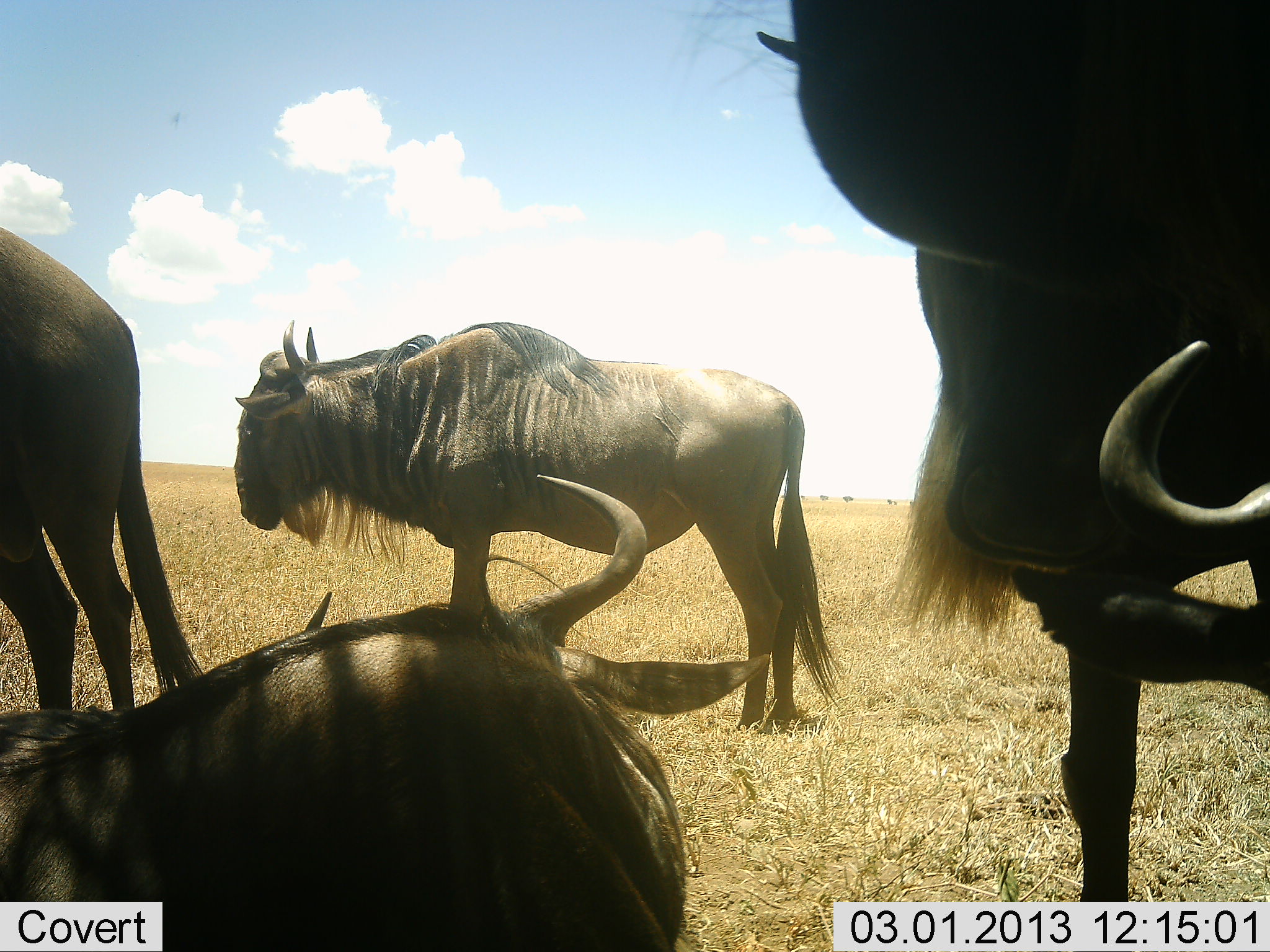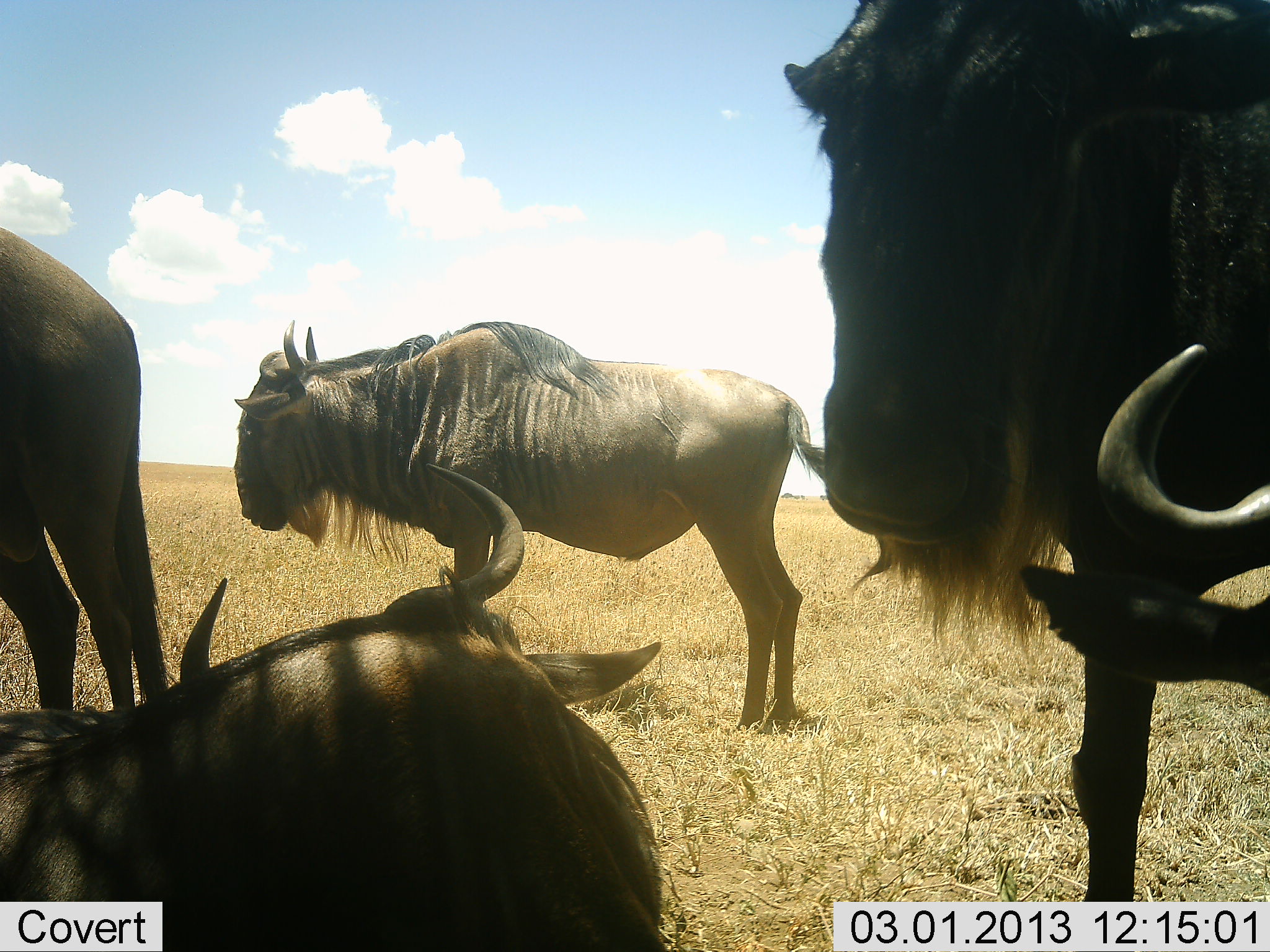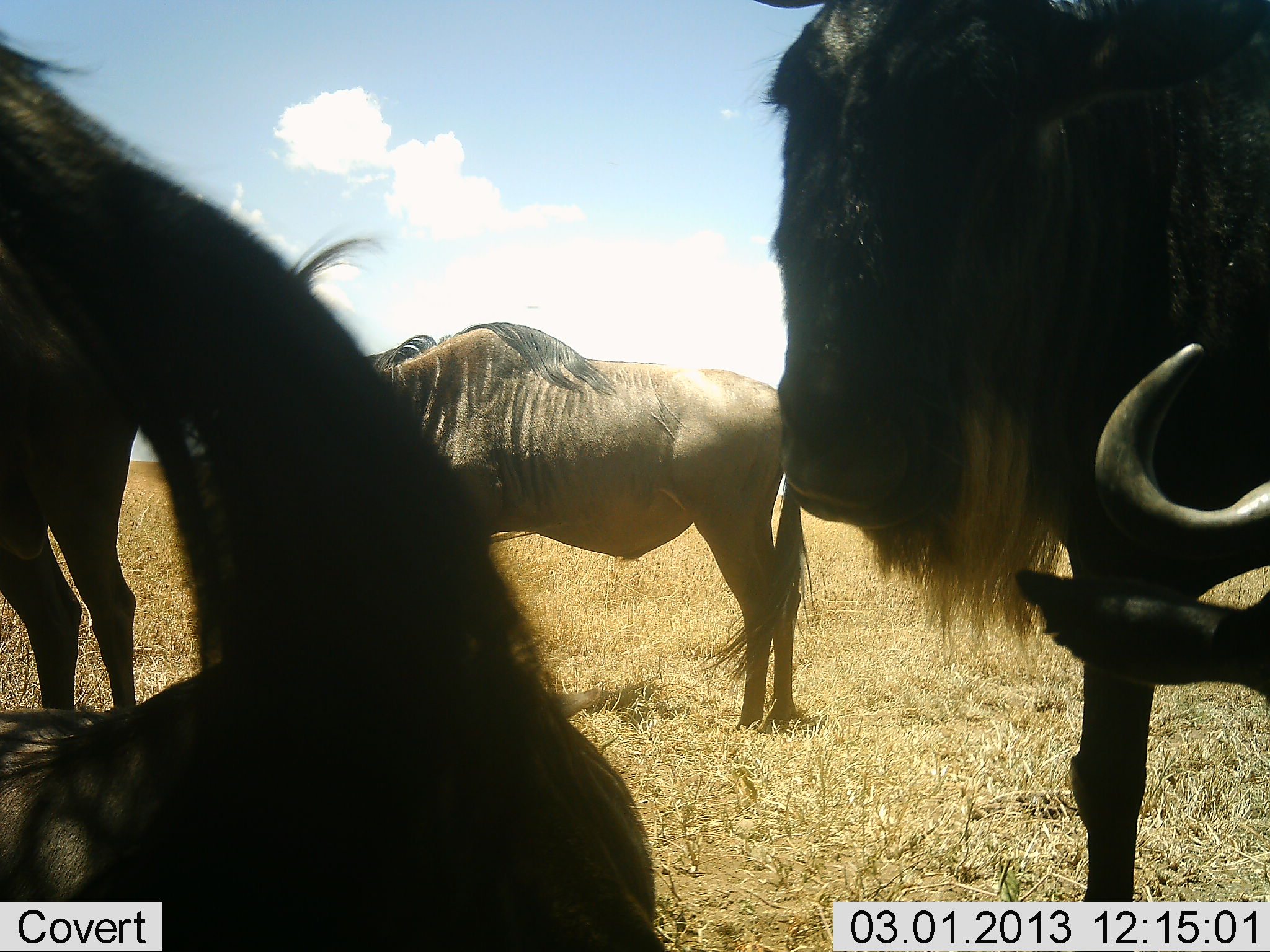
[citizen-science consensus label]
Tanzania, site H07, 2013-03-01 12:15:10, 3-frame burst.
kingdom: Animalia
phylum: Chordata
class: Mammalia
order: Artiodactyla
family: Bovidae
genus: Connochaetes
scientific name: Connochaetes taurinus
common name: blue wildebeest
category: wildebeest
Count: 5.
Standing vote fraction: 86%.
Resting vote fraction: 79%.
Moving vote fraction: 7%.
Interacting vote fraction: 14%.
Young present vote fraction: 4%.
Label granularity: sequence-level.